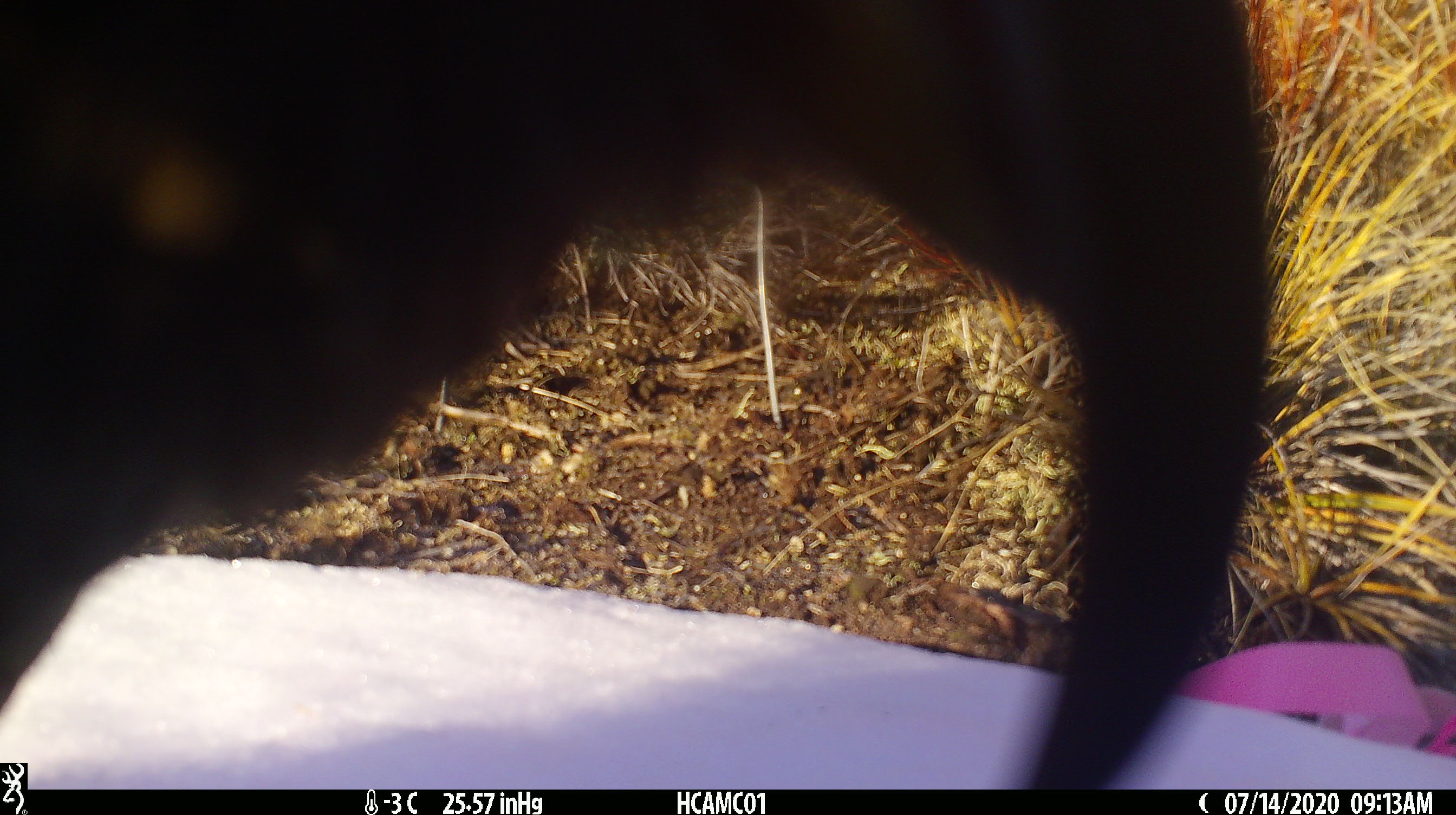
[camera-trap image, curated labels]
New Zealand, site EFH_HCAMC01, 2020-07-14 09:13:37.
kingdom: Animalia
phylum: Chordata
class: Aves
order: Psittaciformes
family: Strigopidae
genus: Nestor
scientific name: Nestor notabilis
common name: kea